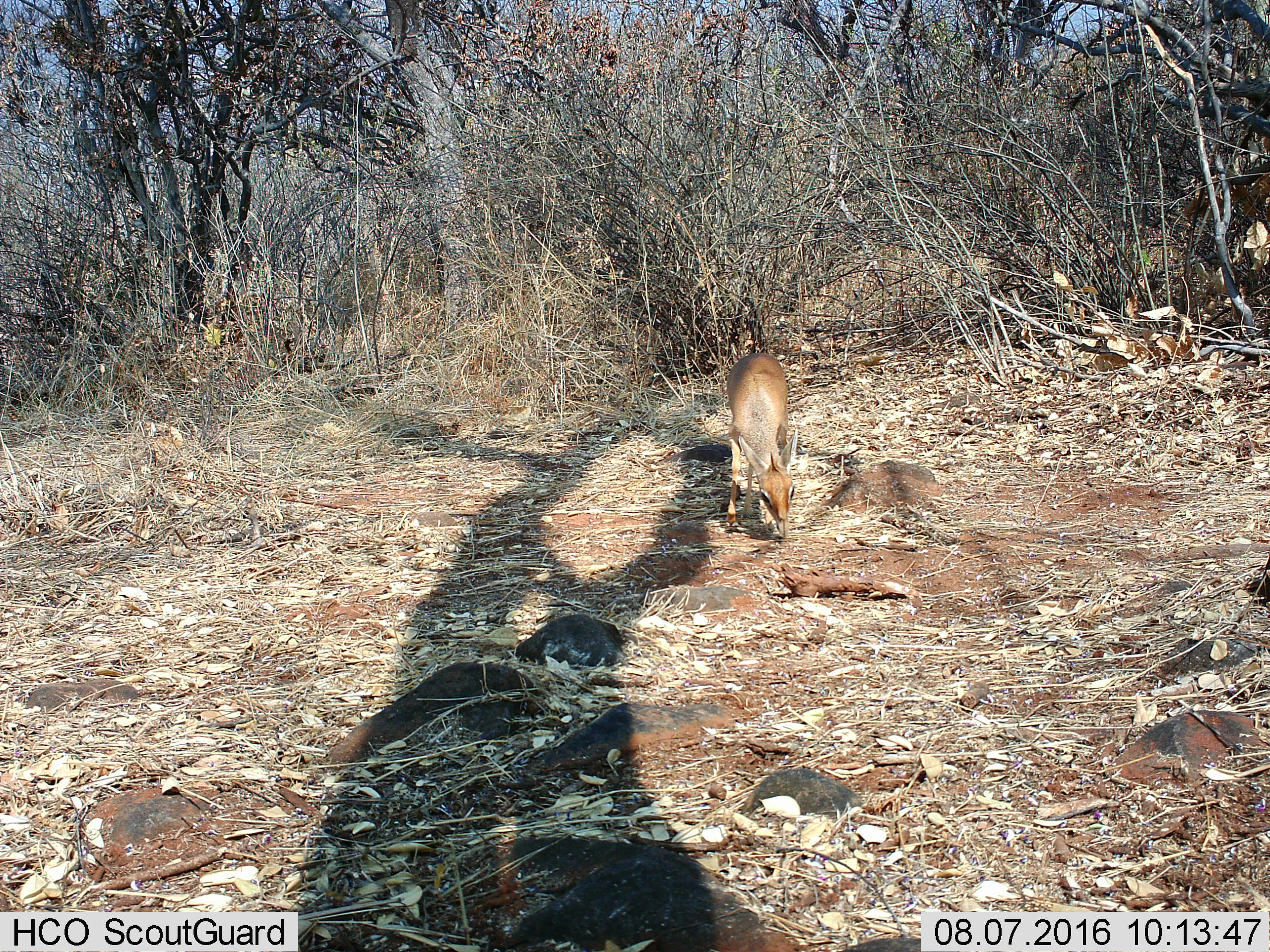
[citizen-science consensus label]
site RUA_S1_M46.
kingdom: Animalia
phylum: Chordata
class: Mammalia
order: Artiodactyla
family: Bovidae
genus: Madoqua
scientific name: Madoqua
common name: dik-dik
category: dikdik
Dikdik (dik-dik) (Madoqua), count 1. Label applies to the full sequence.